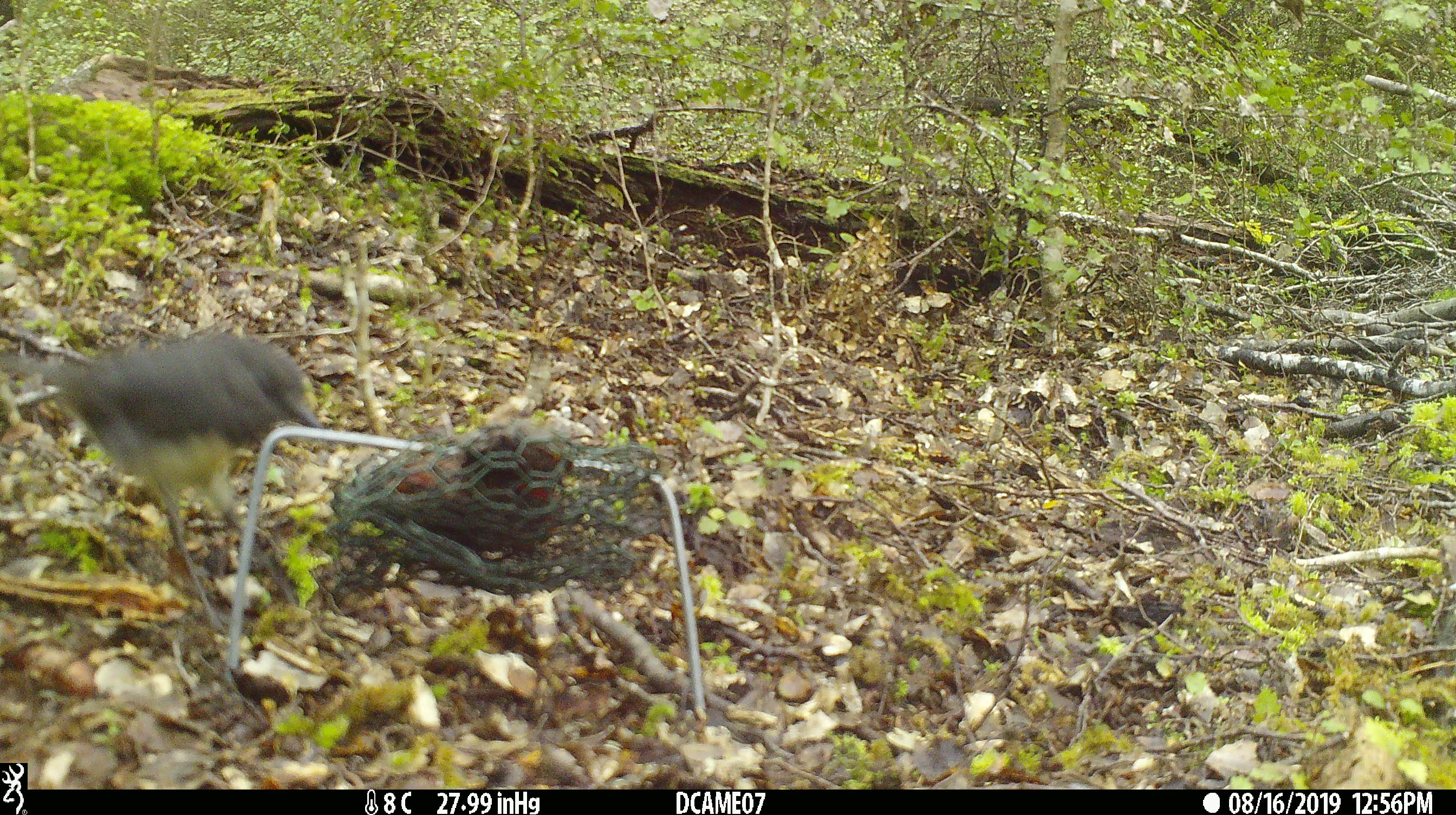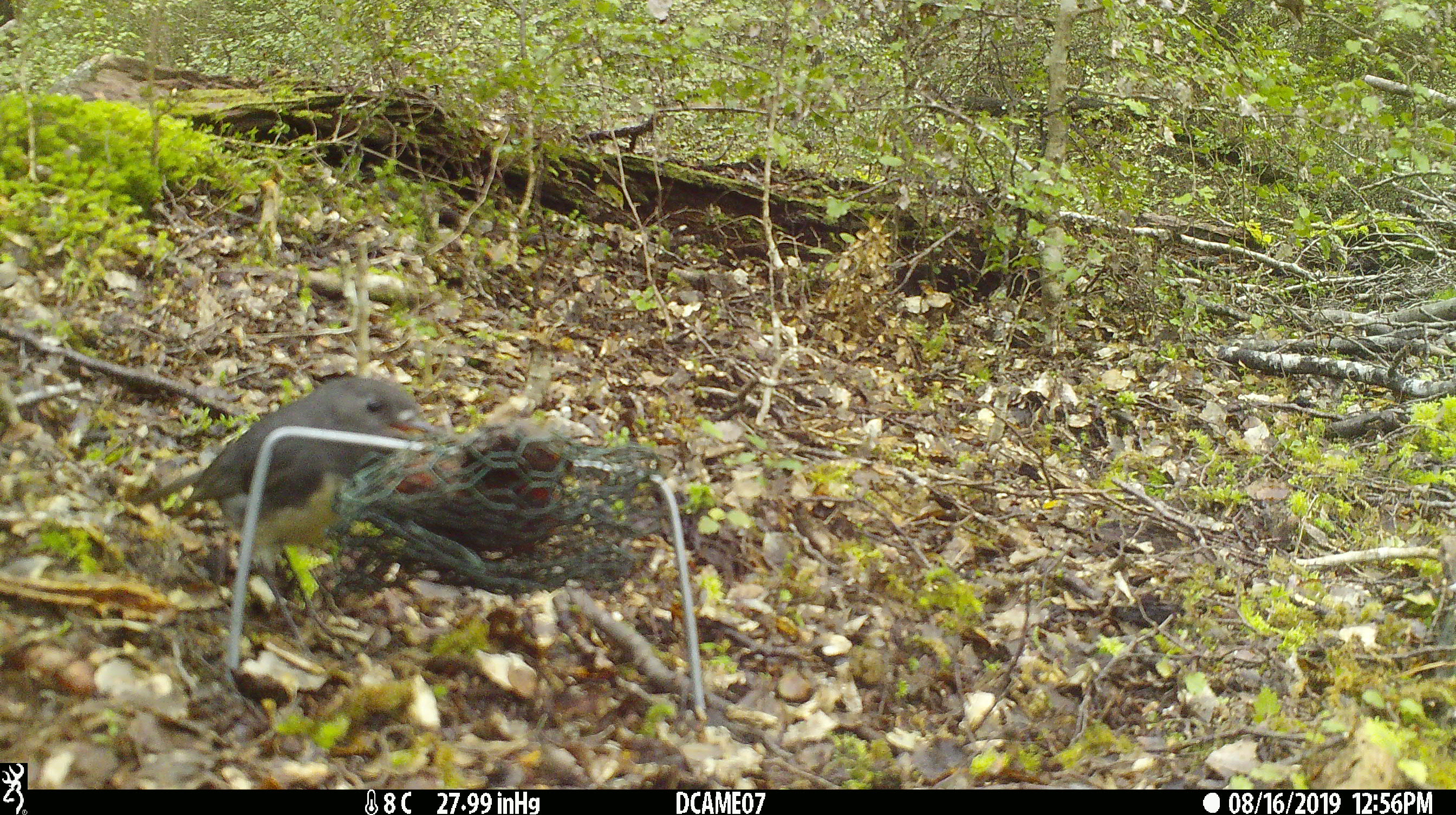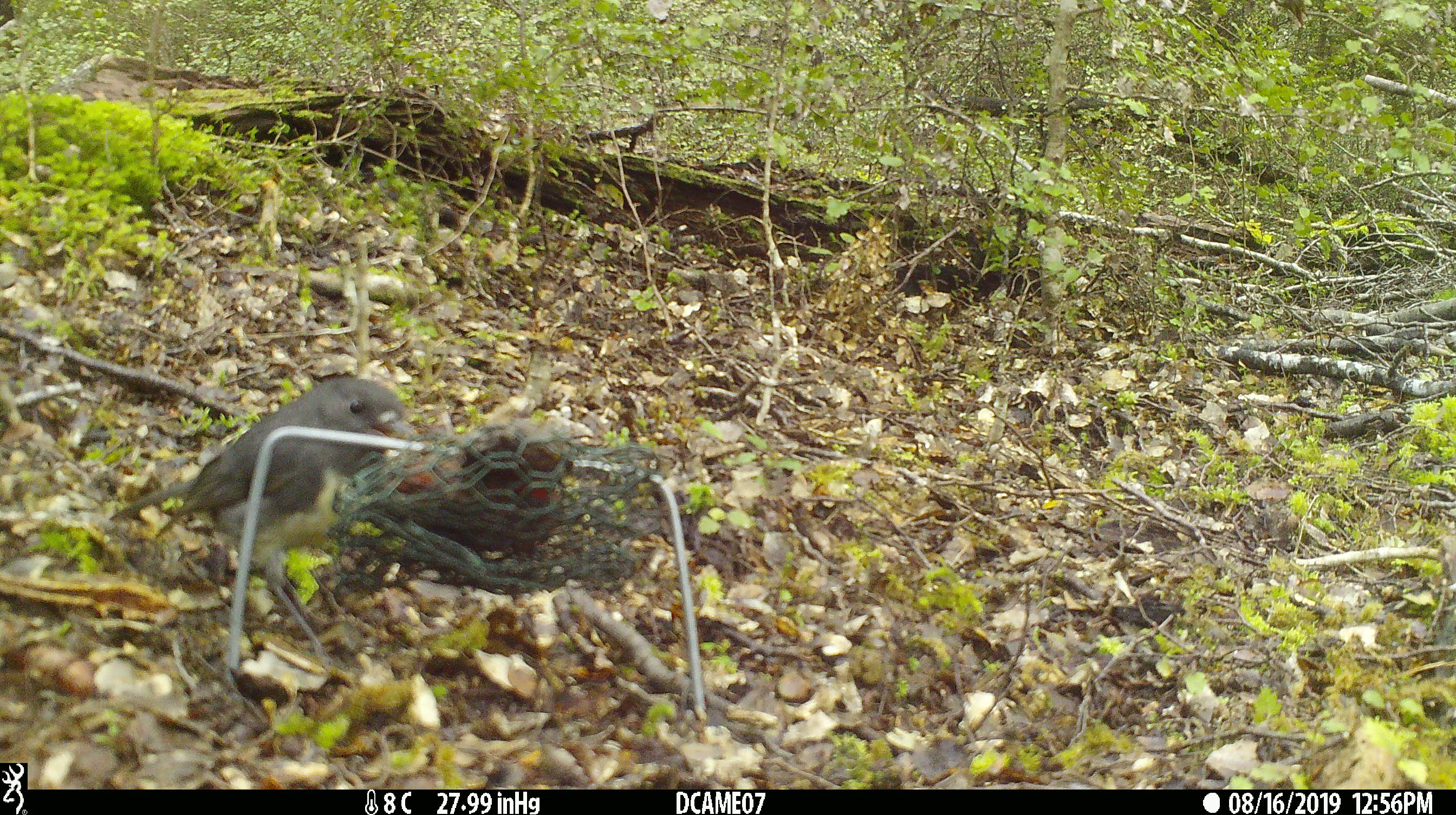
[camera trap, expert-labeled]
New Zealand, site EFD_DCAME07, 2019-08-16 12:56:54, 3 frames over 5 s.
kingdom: Animalia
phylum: Chordata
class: Aves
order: Passeriformes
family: Petroicidae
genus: Petroica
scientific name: Petroica australis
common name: new zealand robin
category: robin